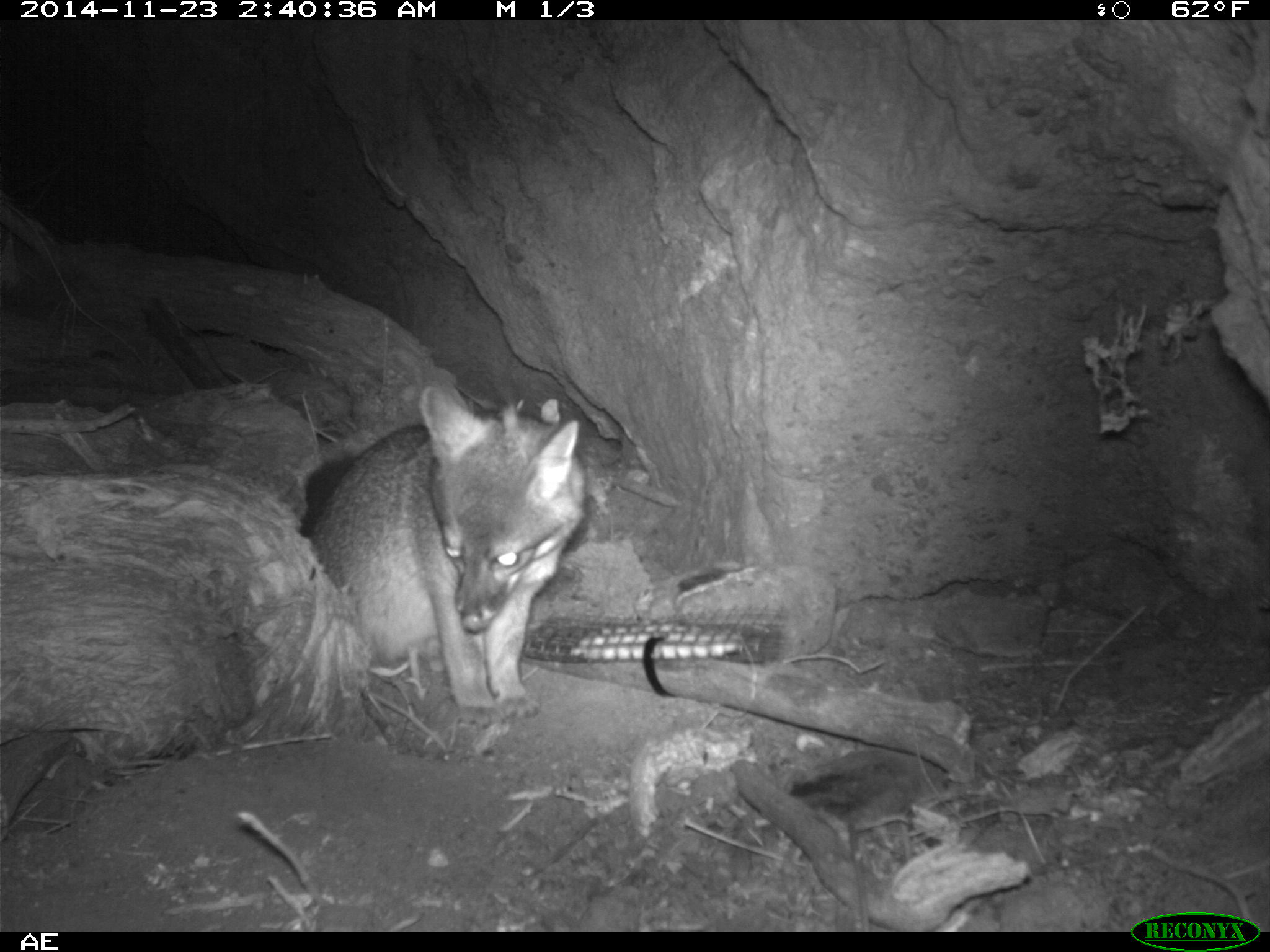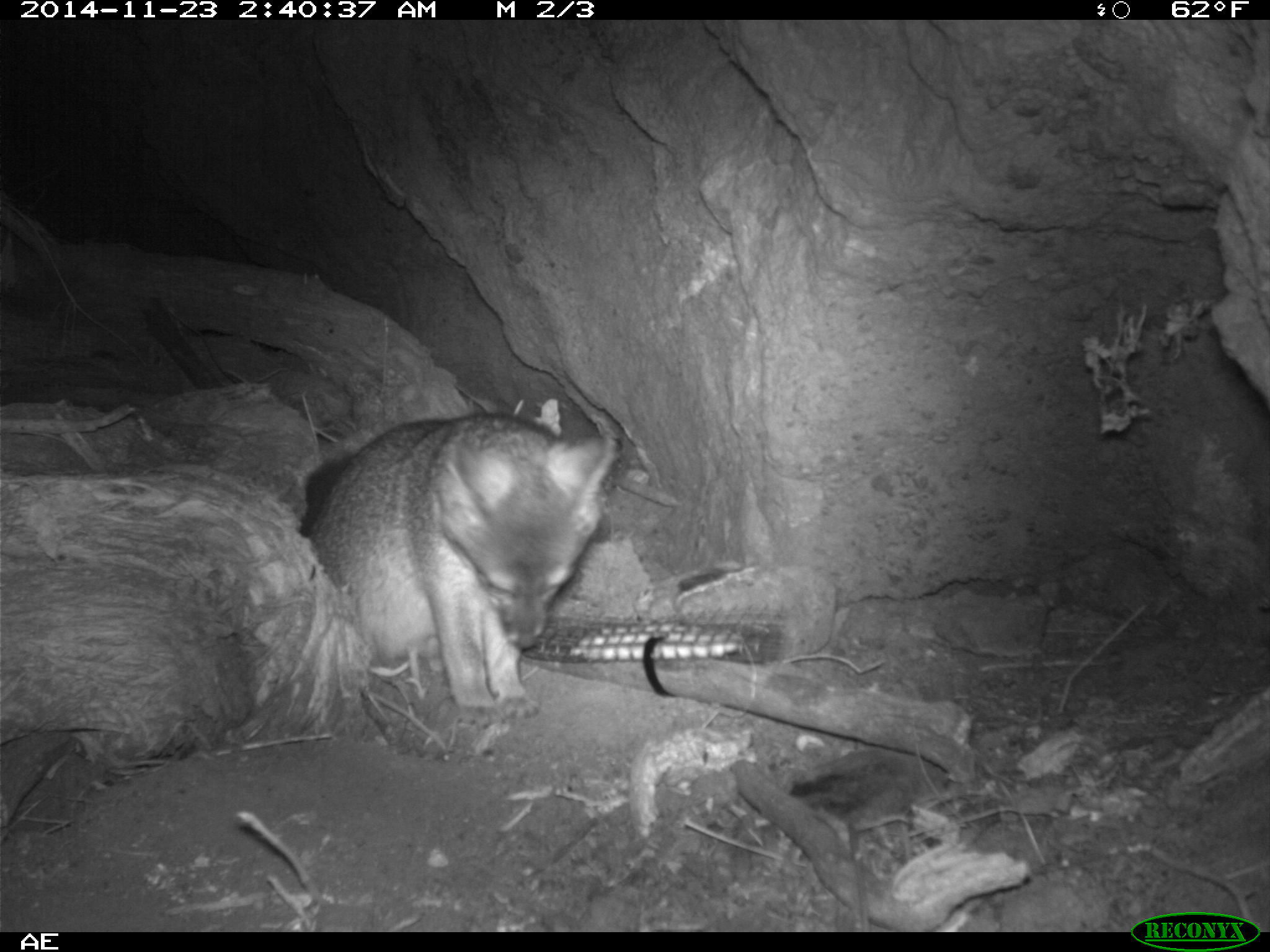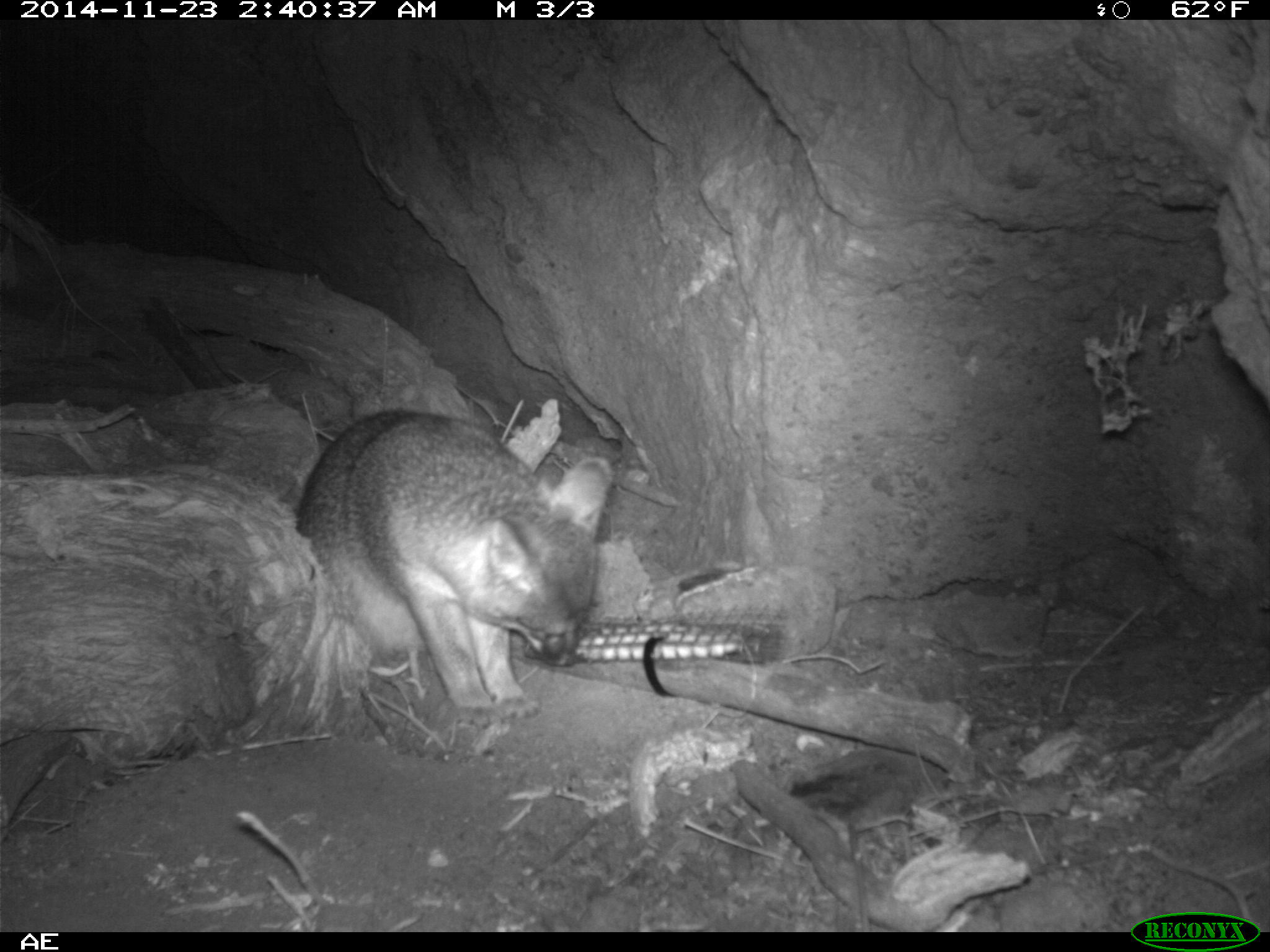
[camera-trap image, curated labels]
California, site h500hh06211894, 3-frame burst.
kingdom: Animalia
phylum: Chordata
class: Mammalia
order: Carnivora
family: Canidae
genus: Urocyon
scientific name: Urocyon littoralis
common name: island fox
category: fox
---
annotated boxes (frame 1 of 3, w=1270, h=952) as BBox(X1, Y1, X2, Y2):
fox: BBox(313, 384, 585, 729)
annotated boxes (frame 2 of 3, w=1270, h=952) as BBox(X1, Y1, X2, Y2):
fox: BBox(301, 412, 617, 731)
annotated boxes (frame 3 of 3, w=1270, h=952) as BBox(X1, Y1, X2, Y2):
fox: BBox(295, 408, 612, 730)